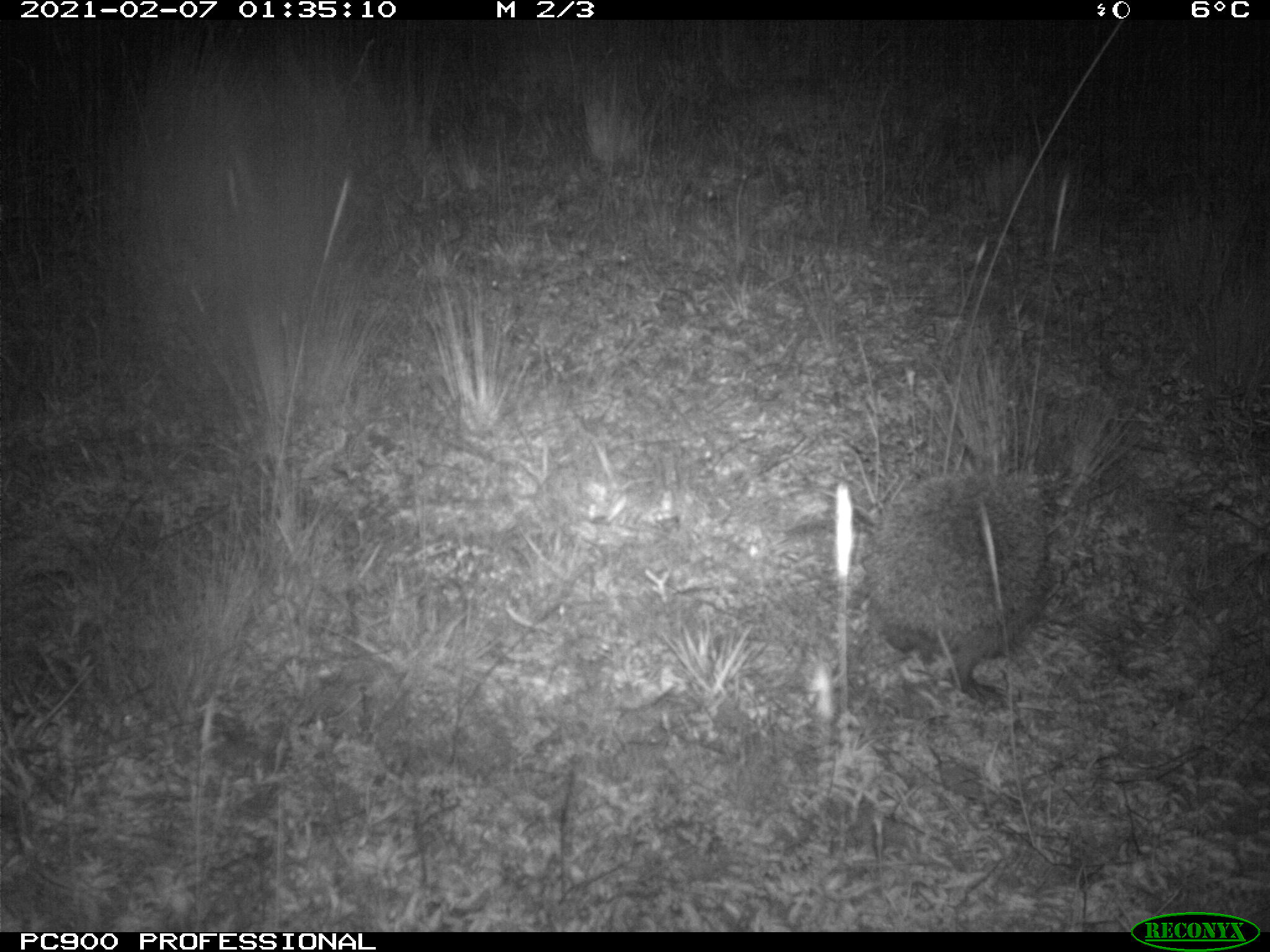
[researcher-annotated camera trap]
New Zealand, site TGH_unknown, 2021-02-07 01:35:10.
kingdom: Animalia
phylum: Chordata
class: Mammalia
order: Eulipotyphla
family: Erinaceidae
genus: Erinaceus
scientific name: Erinaceus europaeus europaeus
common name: european hedgehog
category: hedgehog